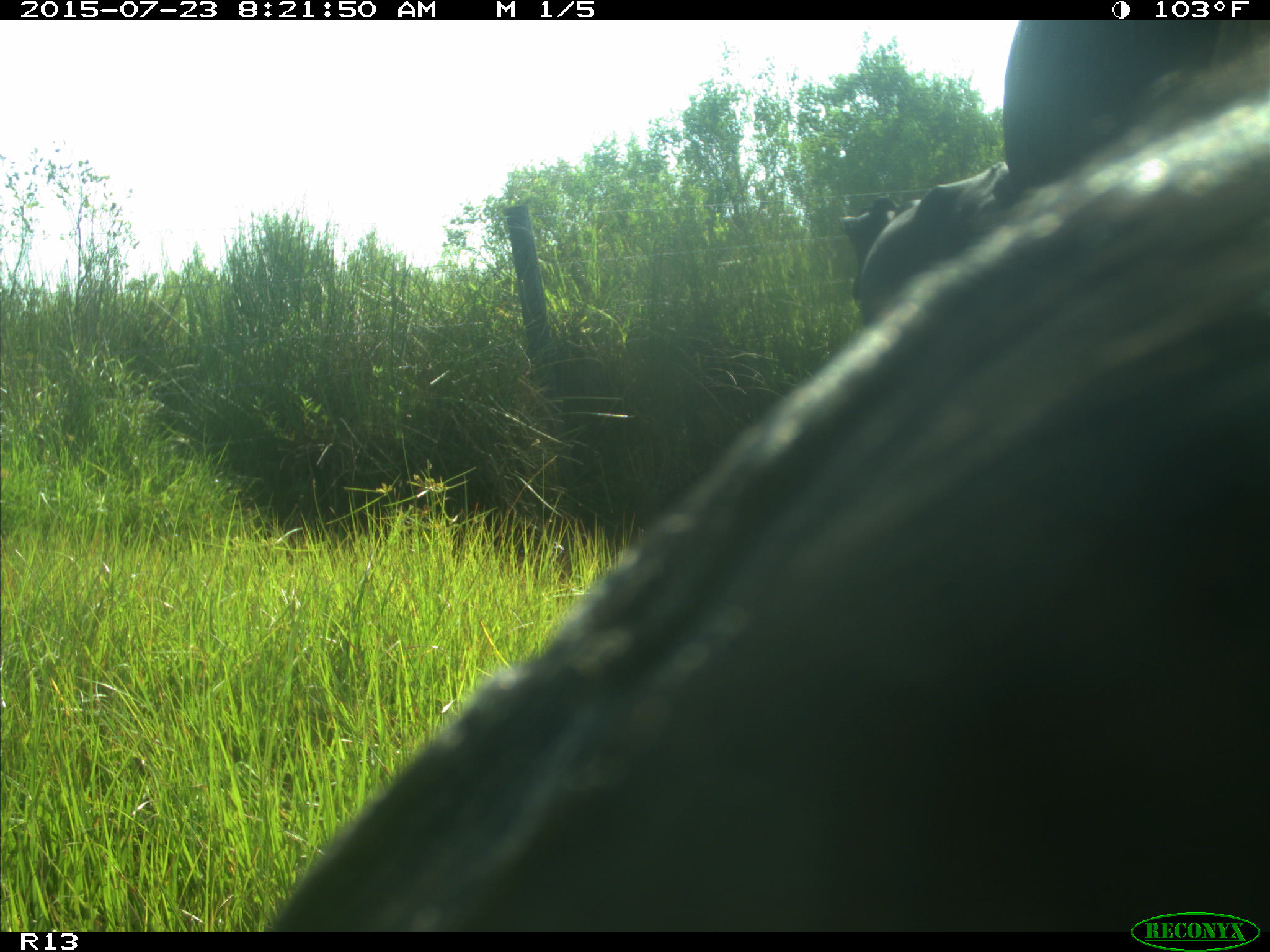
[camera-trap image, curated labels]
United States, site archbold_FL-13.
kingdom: Animalia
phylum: Chordata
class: Mammalia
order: Artiodactyla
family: Bovidae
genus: Bos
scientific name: Bos taurus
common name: domestic cow